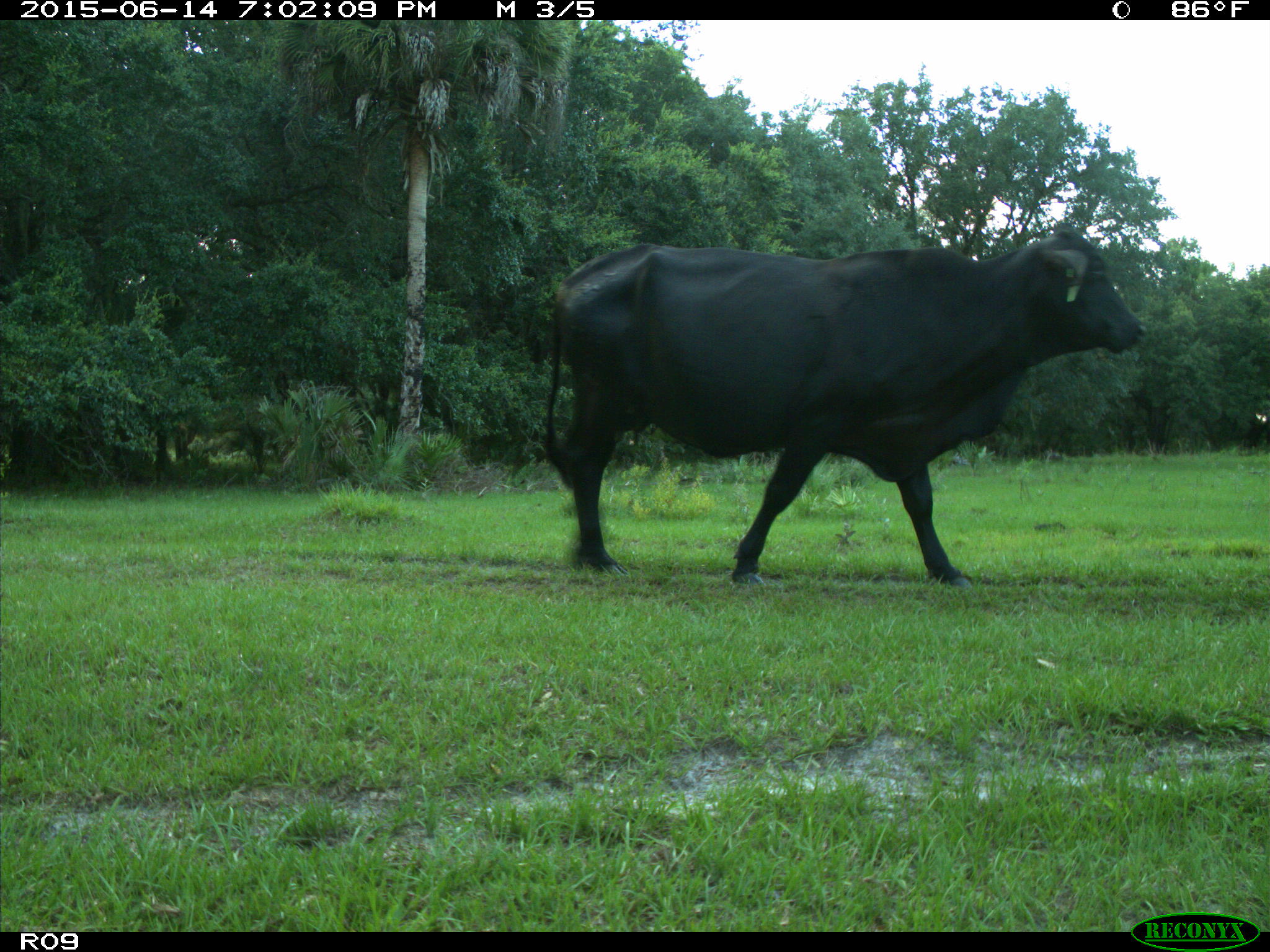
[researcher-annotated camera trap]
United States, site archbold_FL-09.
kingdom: Animalia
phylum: Chordata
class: Mammalia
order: Artiodactyla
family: Bovidae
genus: Bos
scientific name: Bos taurus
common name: domestic cow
Bos taurus (domestic cow).